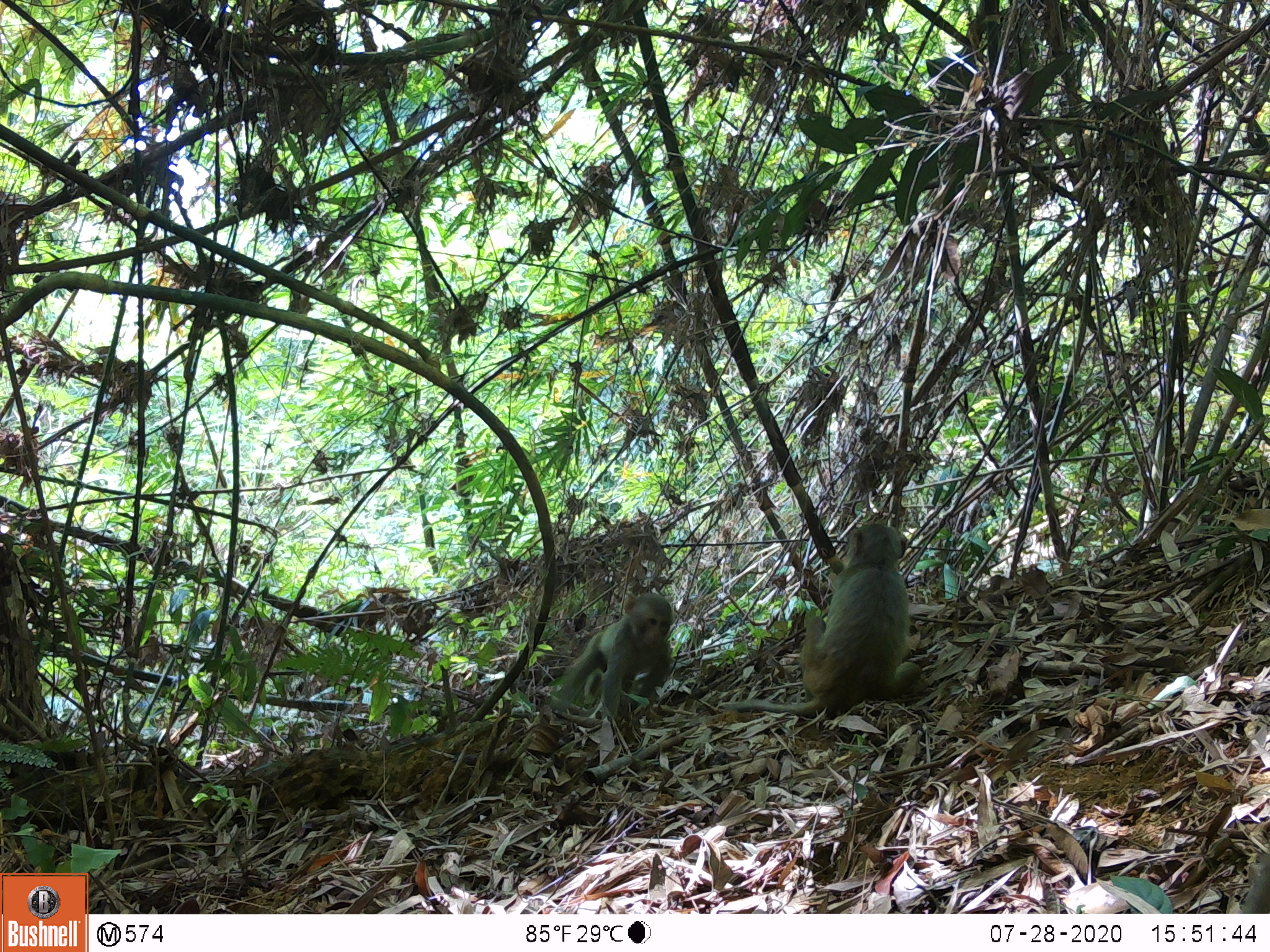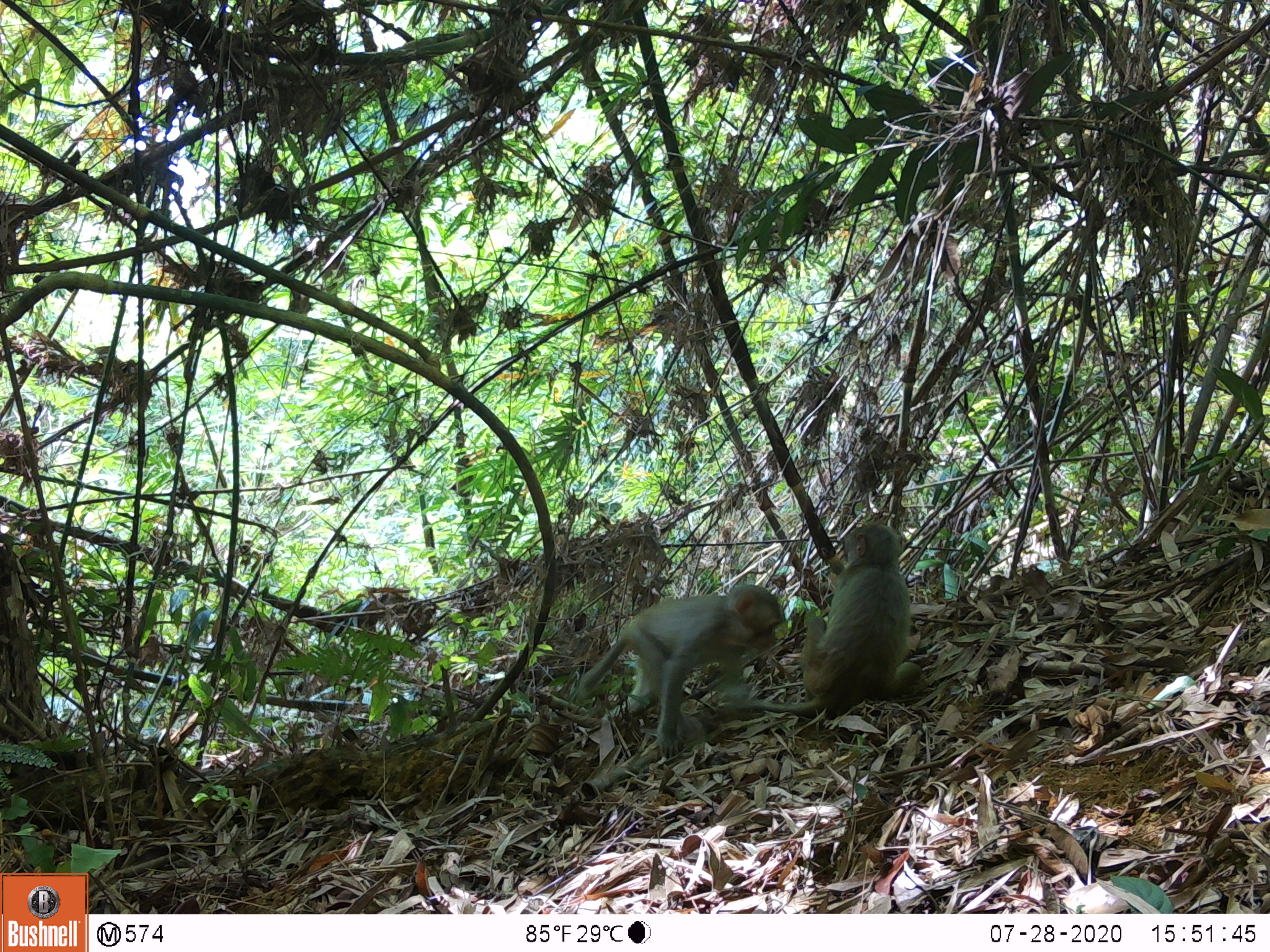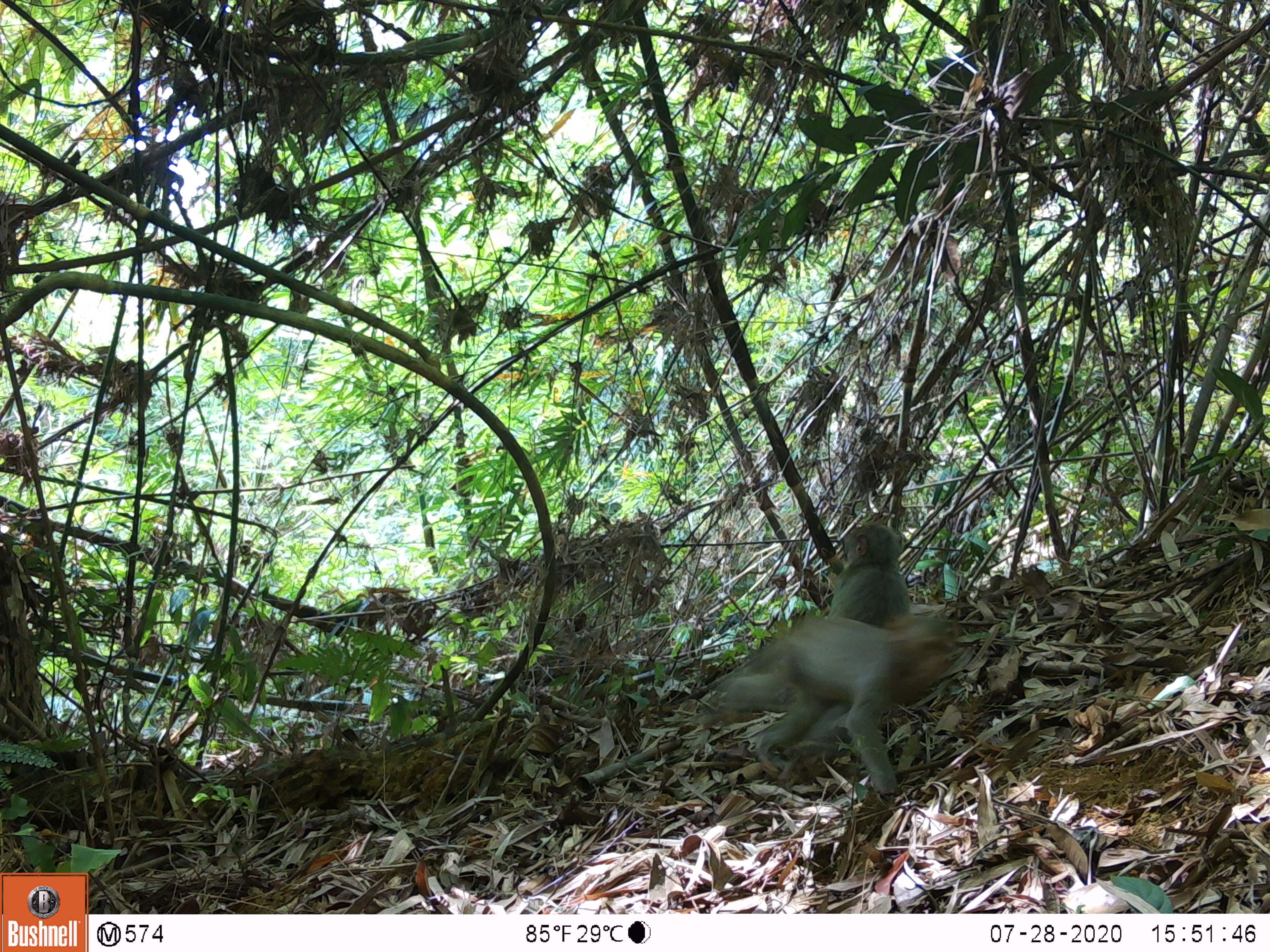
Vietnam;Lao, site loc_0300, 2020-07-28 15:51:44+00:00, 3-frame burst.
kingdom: Animalia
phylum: Chordata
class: Mammalia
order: Primates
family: Cercopithecidae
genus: Macaca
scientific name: Macaca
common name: macaques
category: assam or rhesus macaque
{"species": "assam or rhesus macaque (macaques) (Macaca)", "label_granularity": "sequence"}